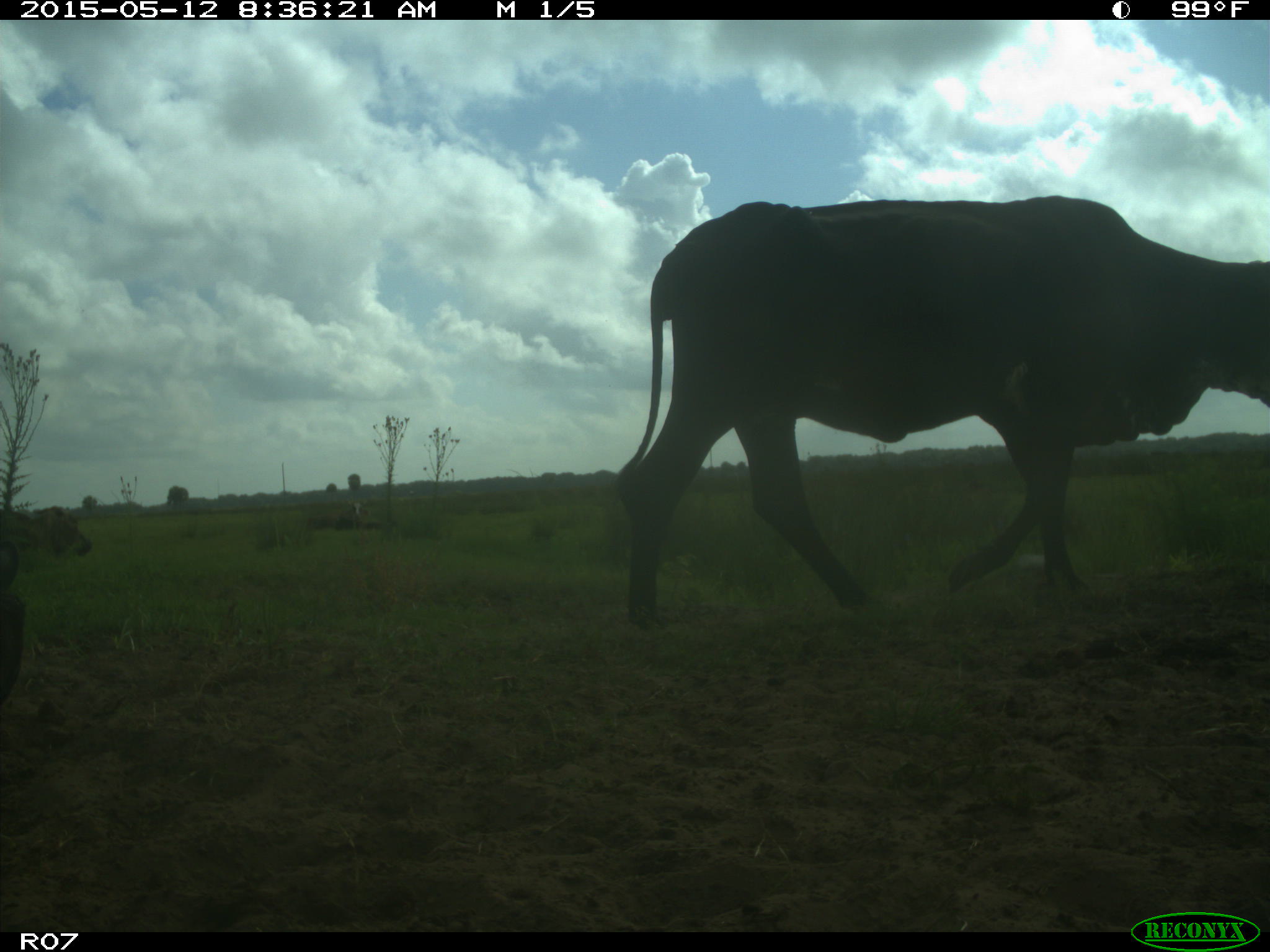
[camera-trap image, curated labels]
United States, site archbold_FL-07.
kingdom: Animalia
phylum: Chordata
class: Mammalia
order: Artiodactyla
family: Bovidae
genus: Bos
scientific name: Bos taurus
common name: domestic cow